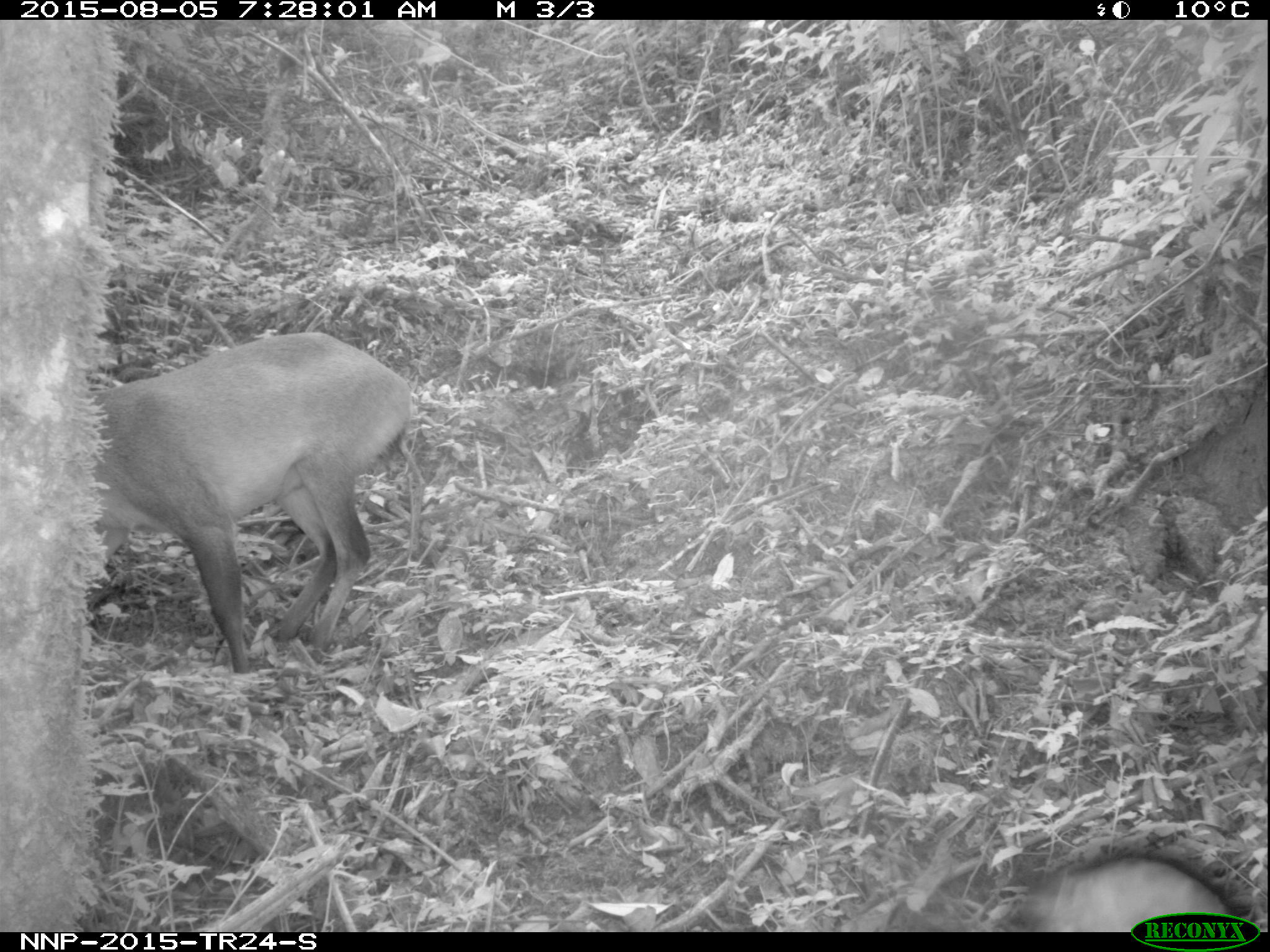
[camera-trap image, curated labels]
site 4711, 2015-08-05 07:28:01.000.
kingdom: Animalia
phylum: Chordata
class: Mammalia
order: Primates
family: Cercopithecidae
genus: Allochrocebus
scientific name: Allochrocebus lhoesti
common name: l'hoest's monkey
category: cercopithecus lhoesti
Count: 1.